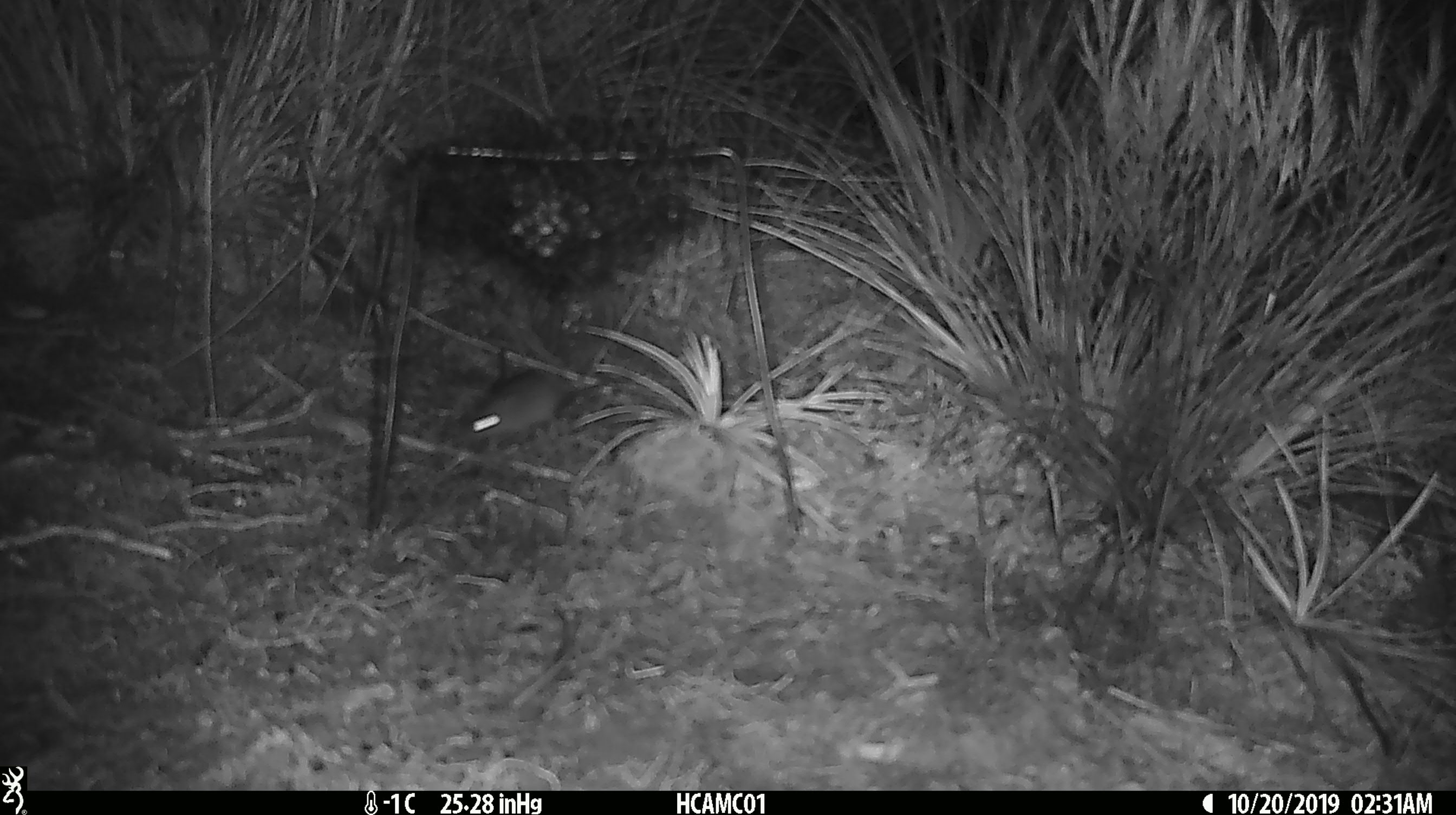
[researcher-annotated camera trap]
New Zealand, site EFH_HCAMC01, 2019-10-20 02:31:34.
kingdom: Animalia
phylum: Chordata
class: Mammalia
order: Rodentia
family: Muridae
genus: Mus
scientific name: Mus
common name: mouse